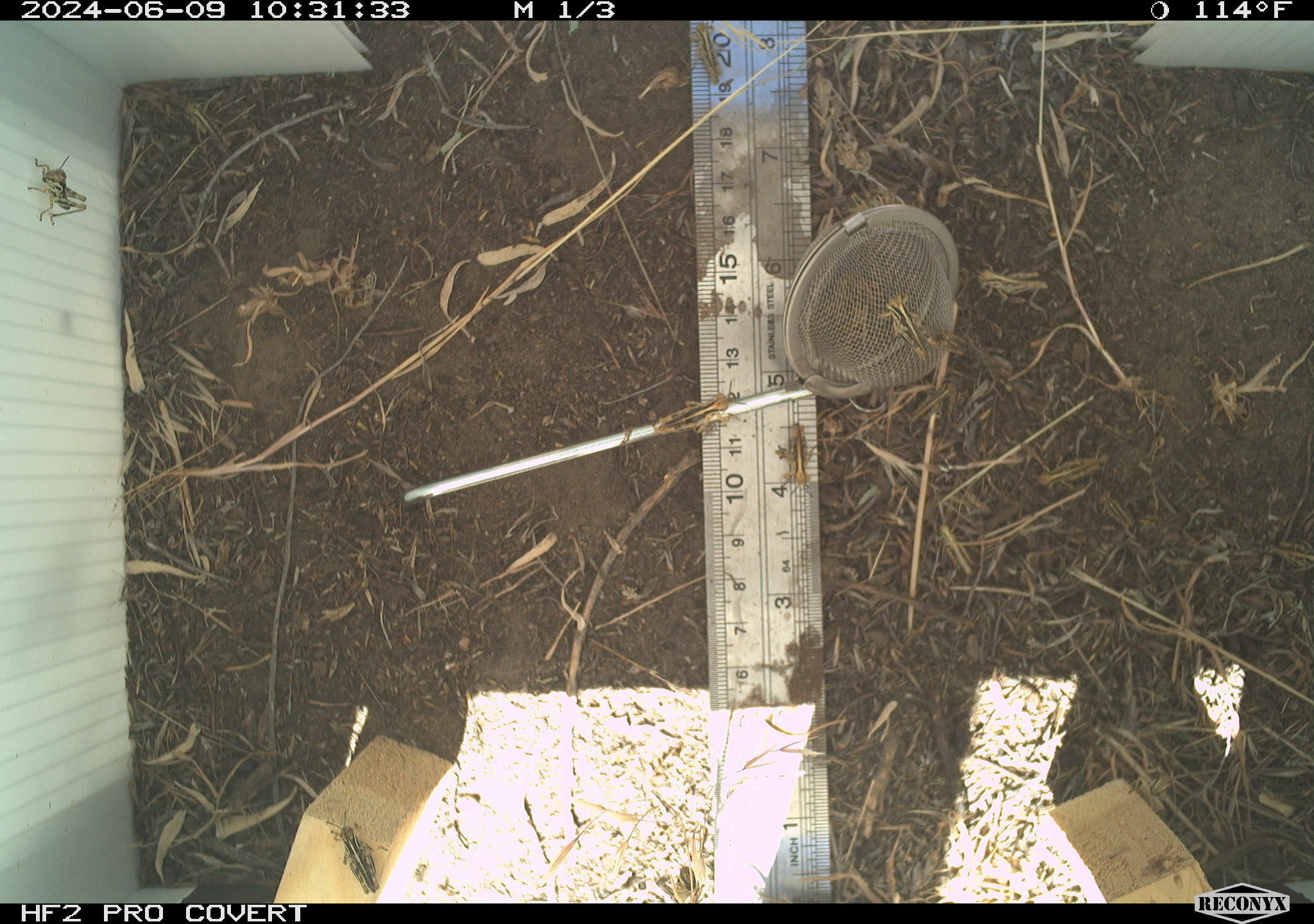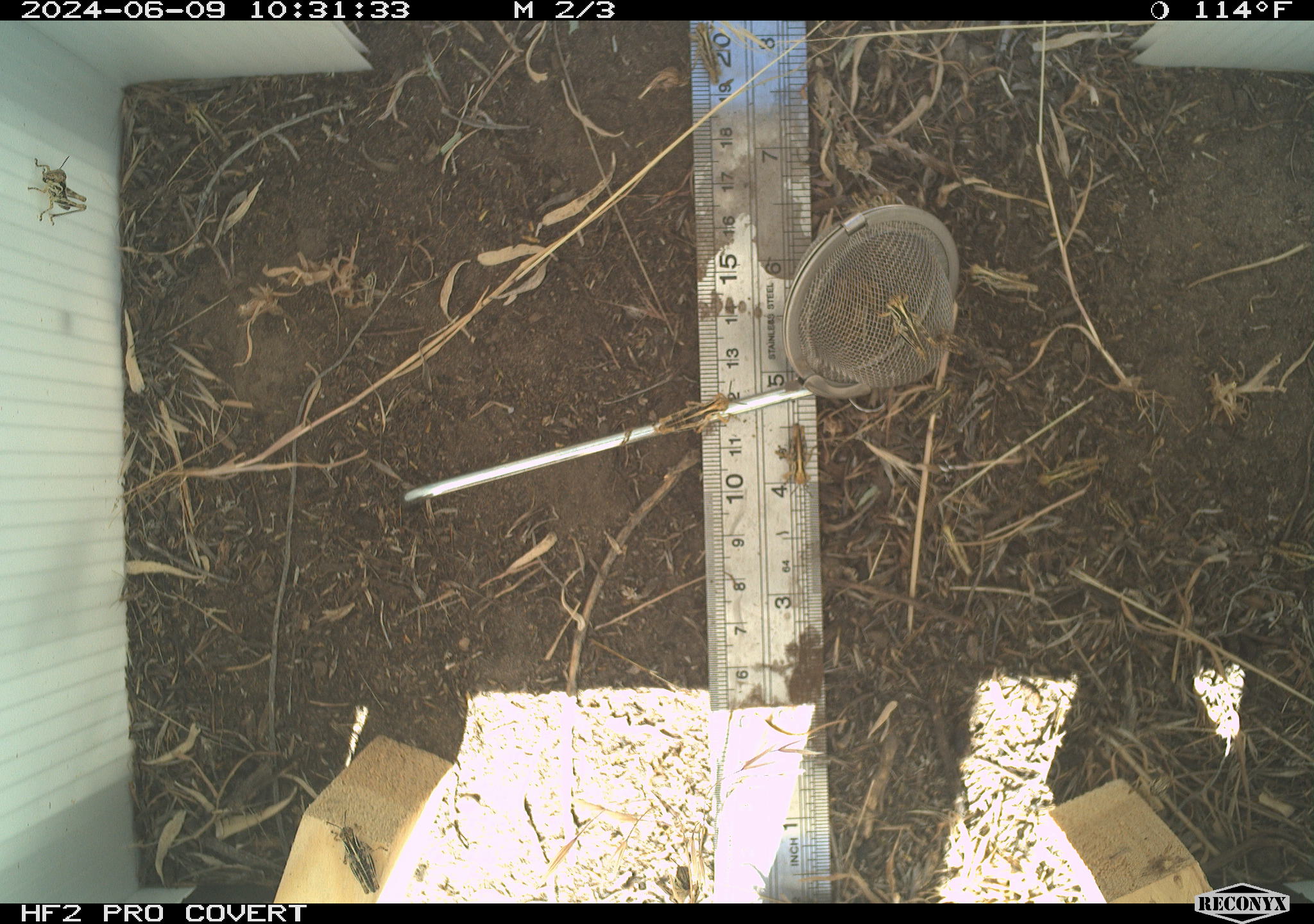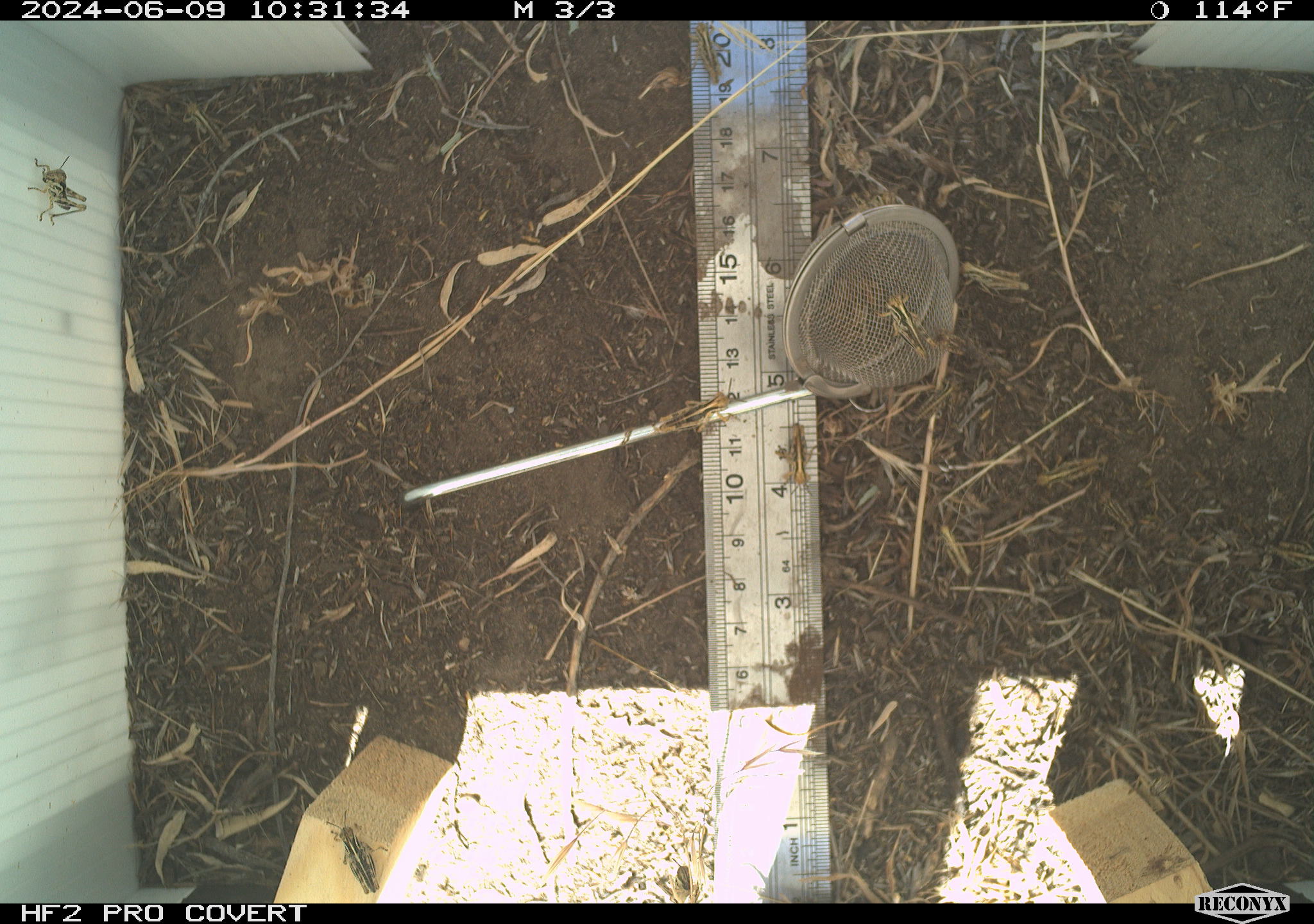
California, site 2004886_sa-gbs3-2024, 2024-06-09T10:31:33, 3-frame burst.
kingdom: Animalia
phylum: Arthropoda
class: Insecta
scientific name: Insecta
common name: insect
Insect (Insecta).